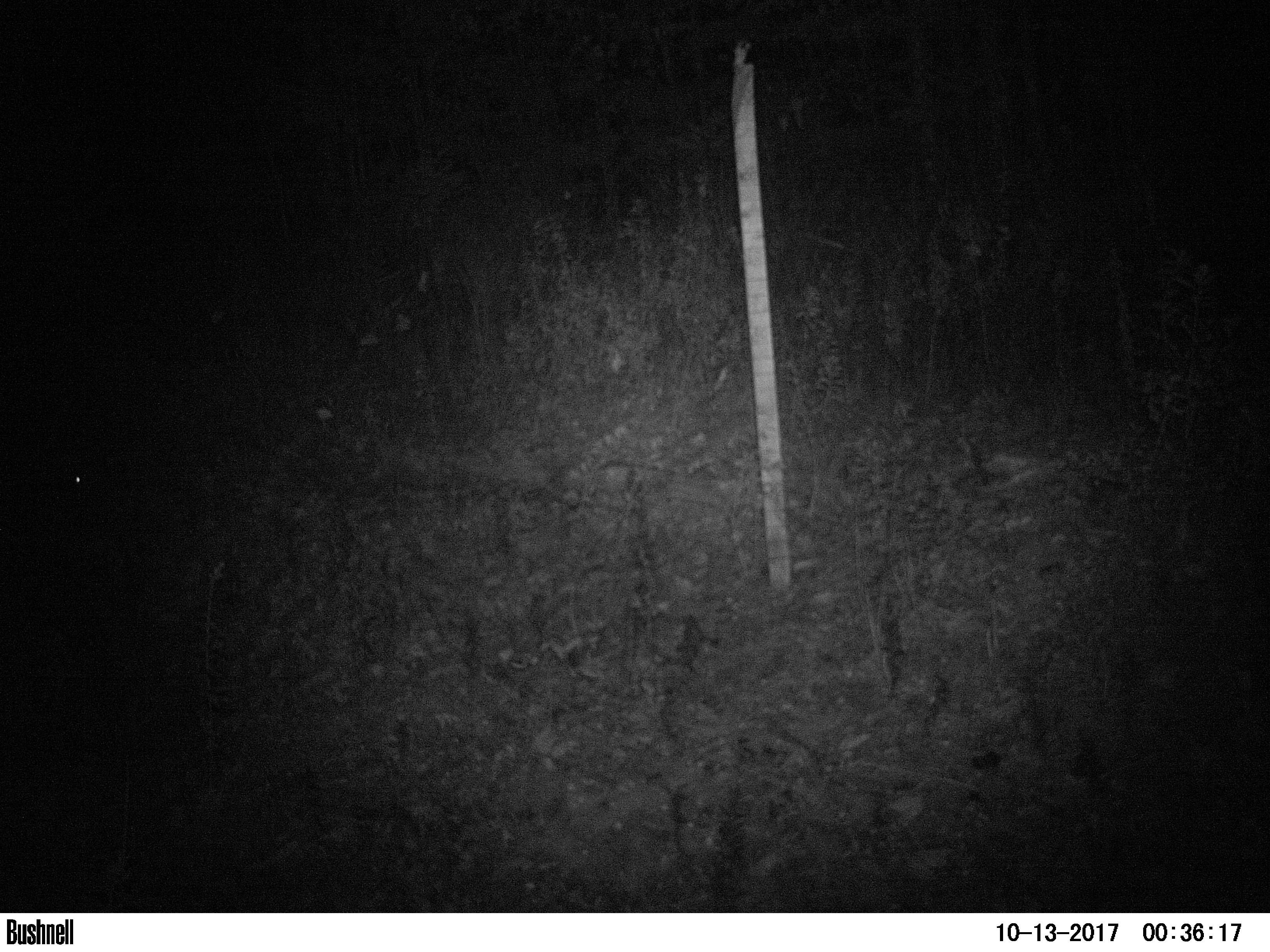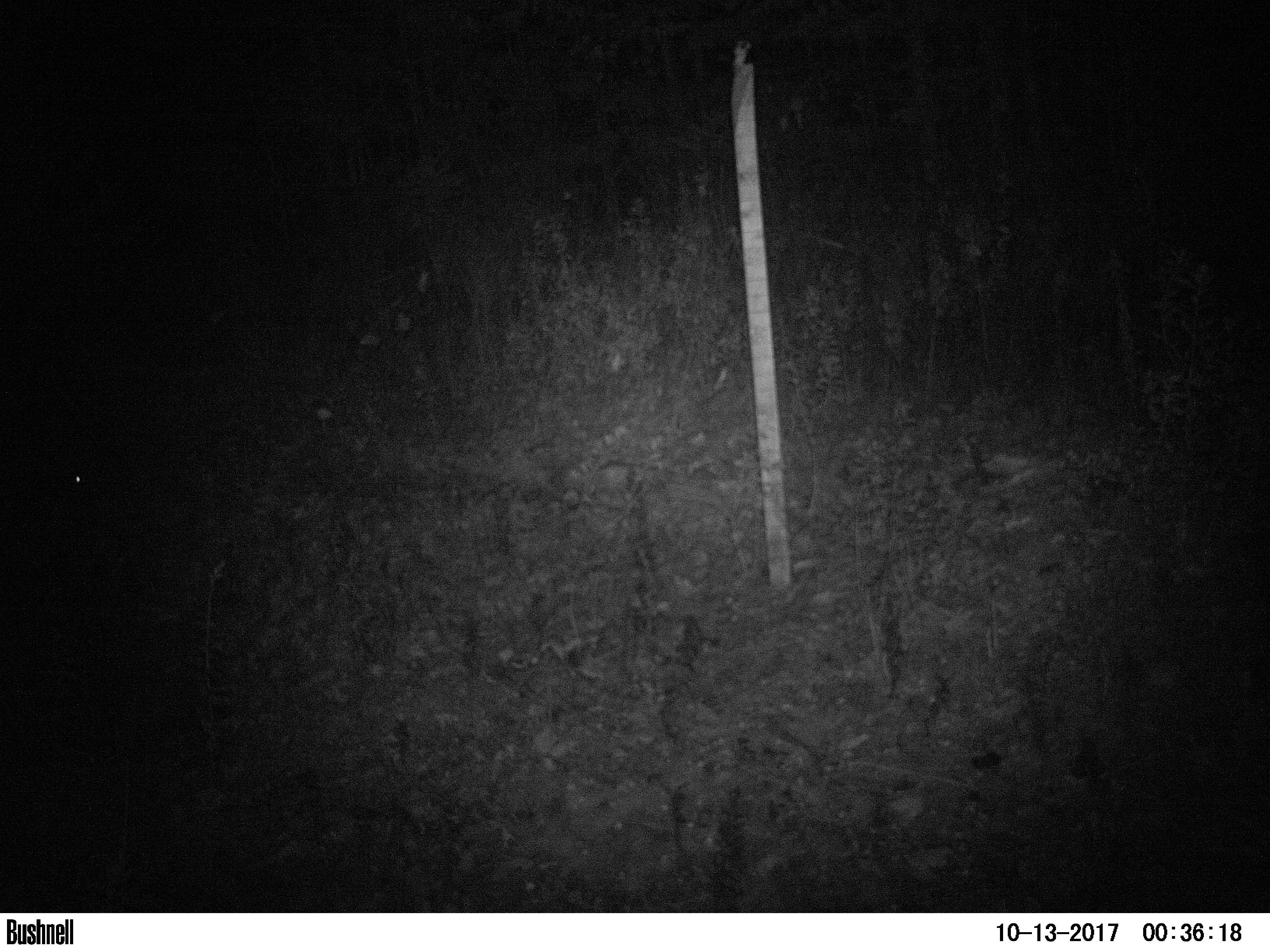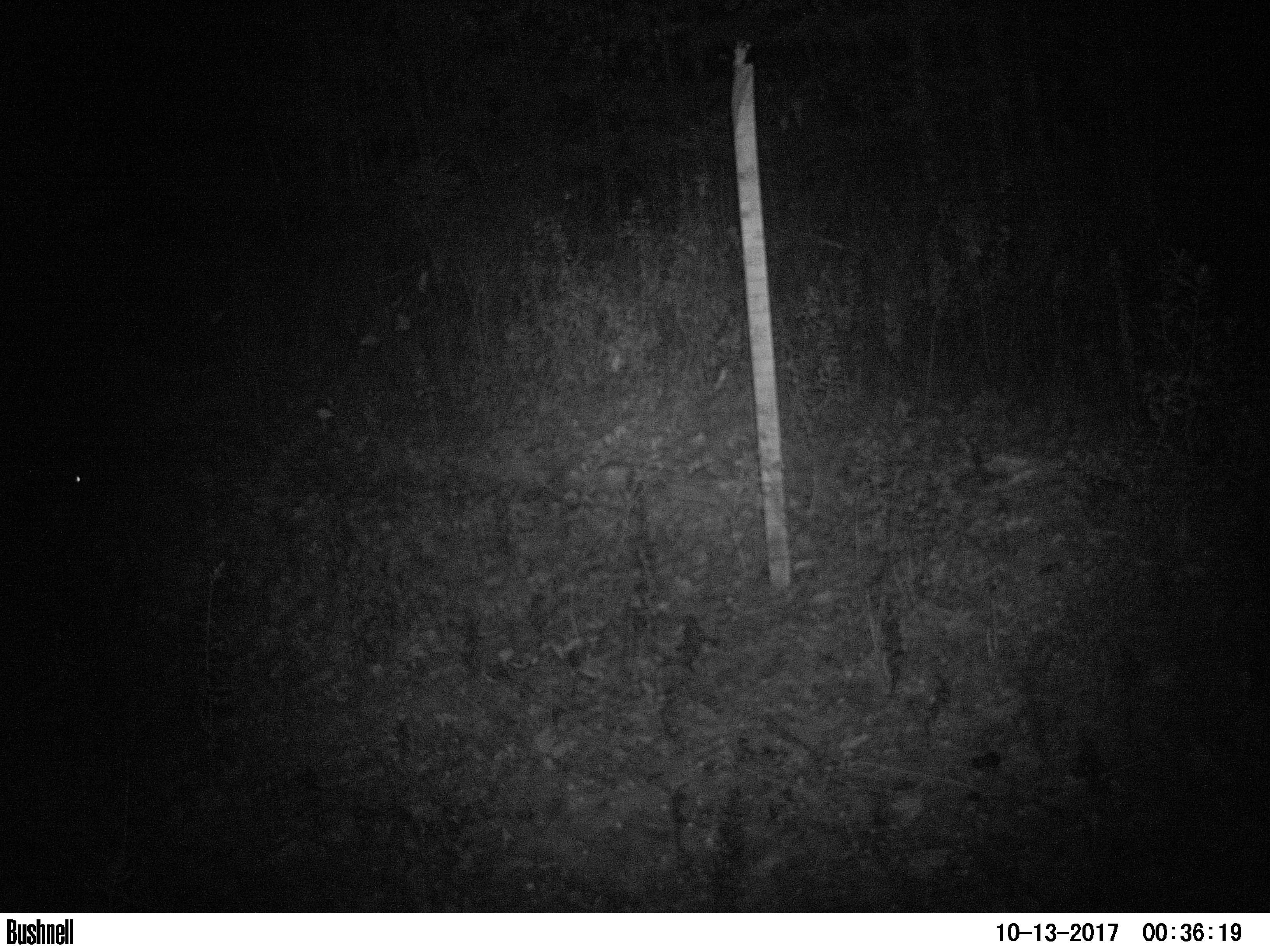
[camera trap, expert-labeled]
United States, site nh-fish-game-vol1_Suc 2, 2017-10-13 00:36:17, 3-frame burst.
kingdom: Animalia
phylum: Chordata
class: Mammalia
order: Lagomorpha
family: Leporidae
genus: Lepus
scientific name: Lepus americanus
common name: snowshoe hare